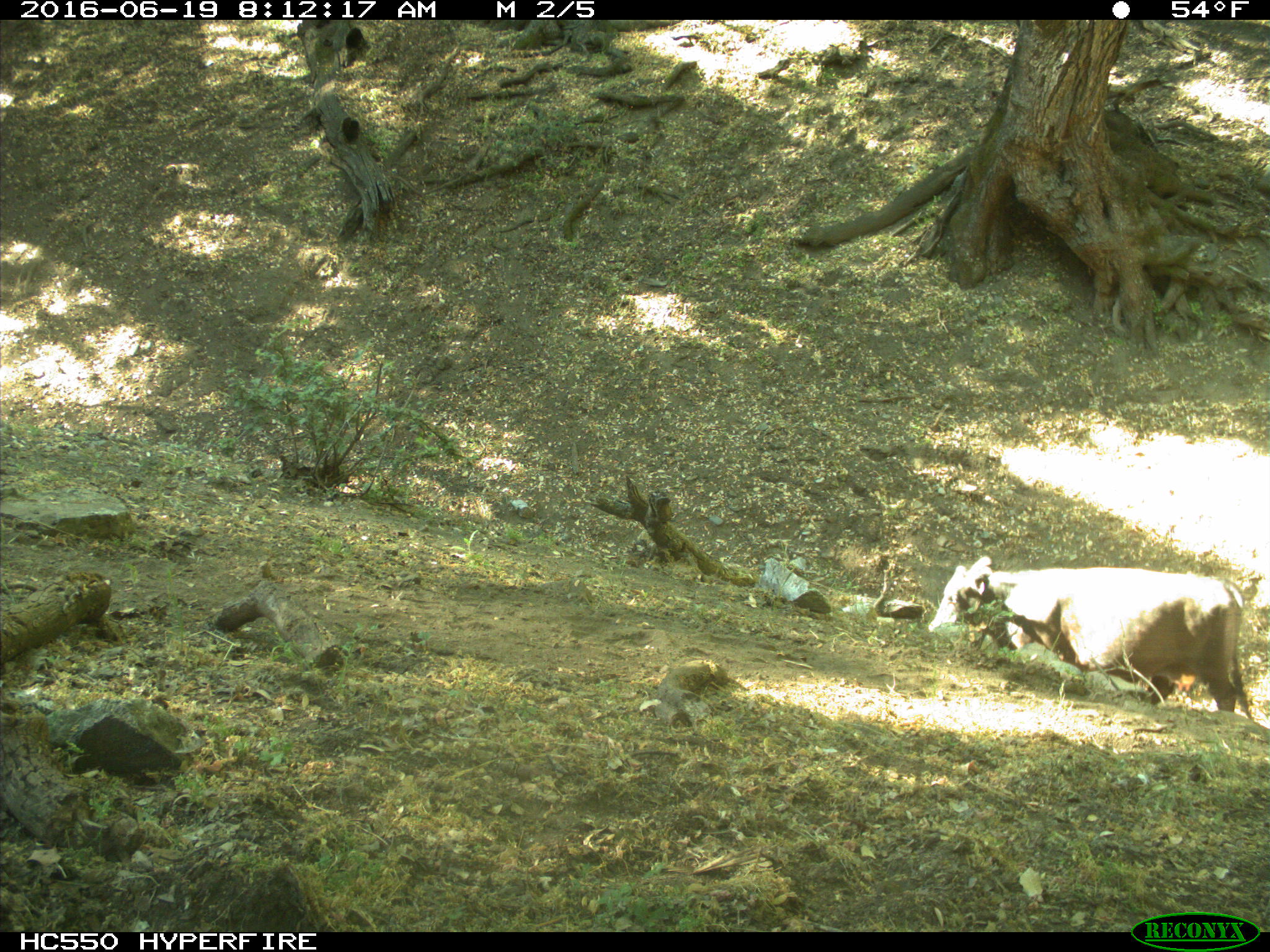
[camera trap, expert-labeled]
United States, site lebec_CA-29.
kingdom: Animalia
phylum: Chordata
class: Mammalia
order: Artiodactyla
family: Bovidae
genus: Bos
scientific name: Bos taurus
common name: domestic cow